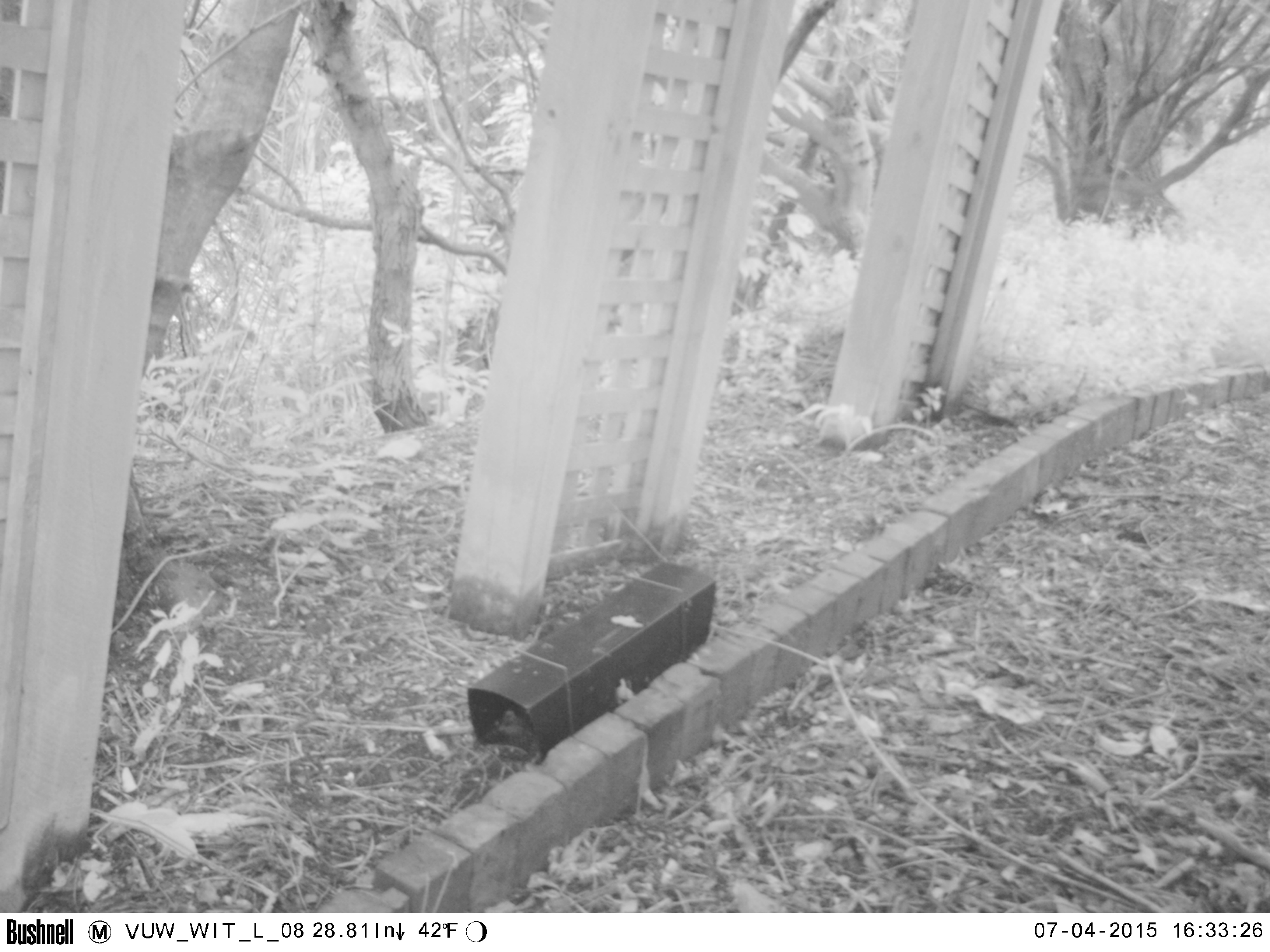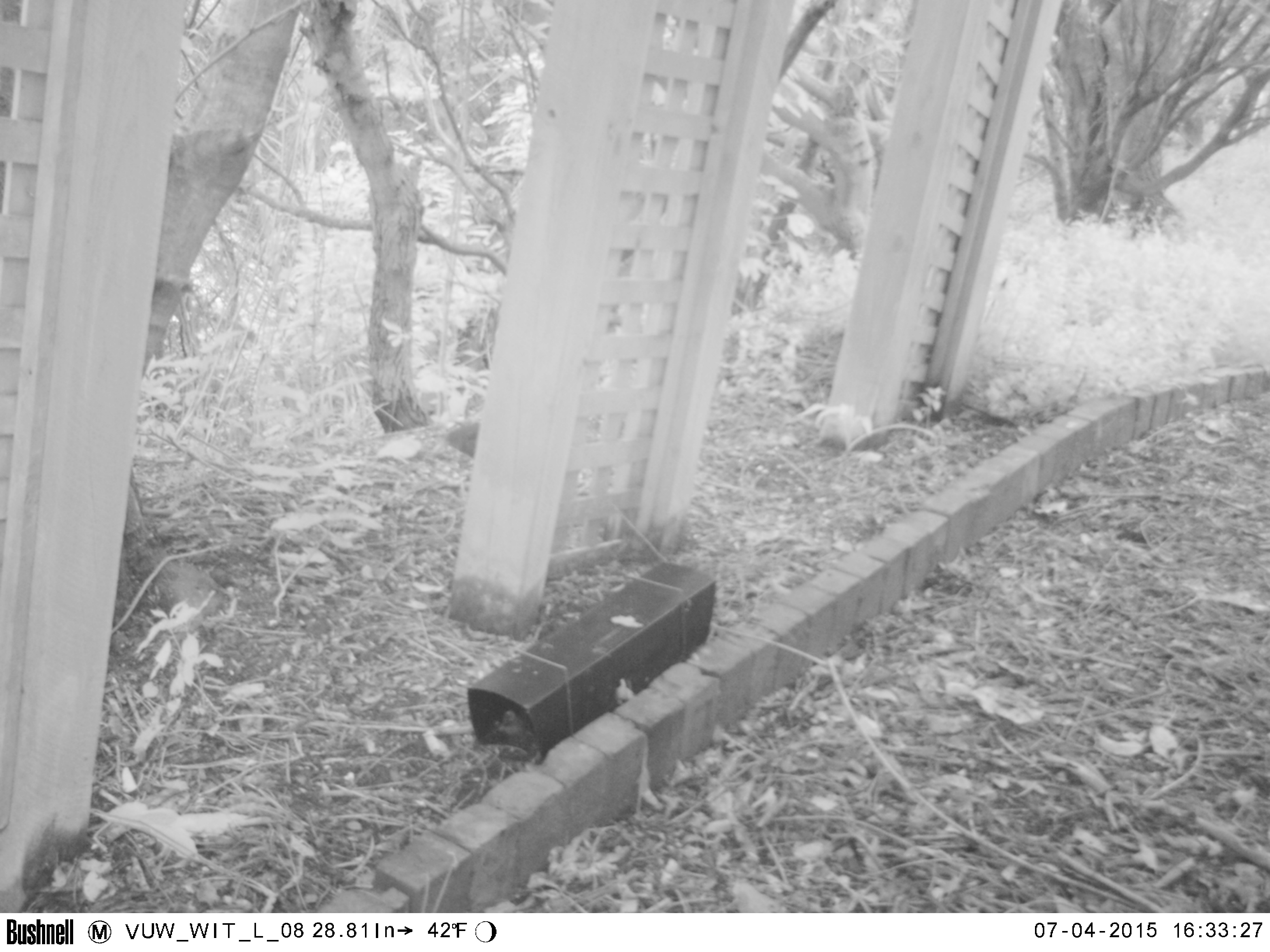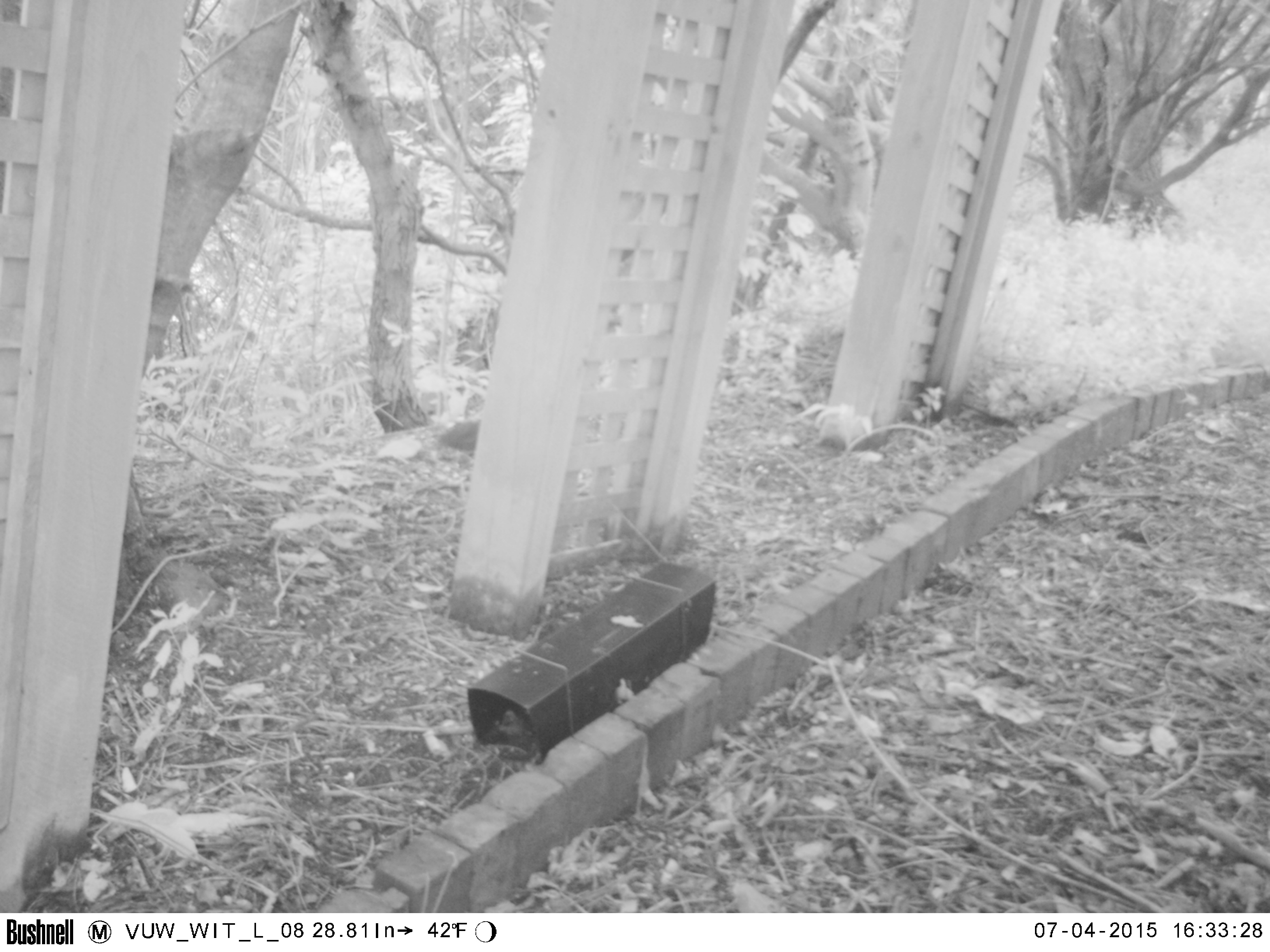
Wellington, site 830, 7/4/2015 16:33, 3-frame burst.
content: unidentified animal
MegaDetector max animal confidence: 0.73